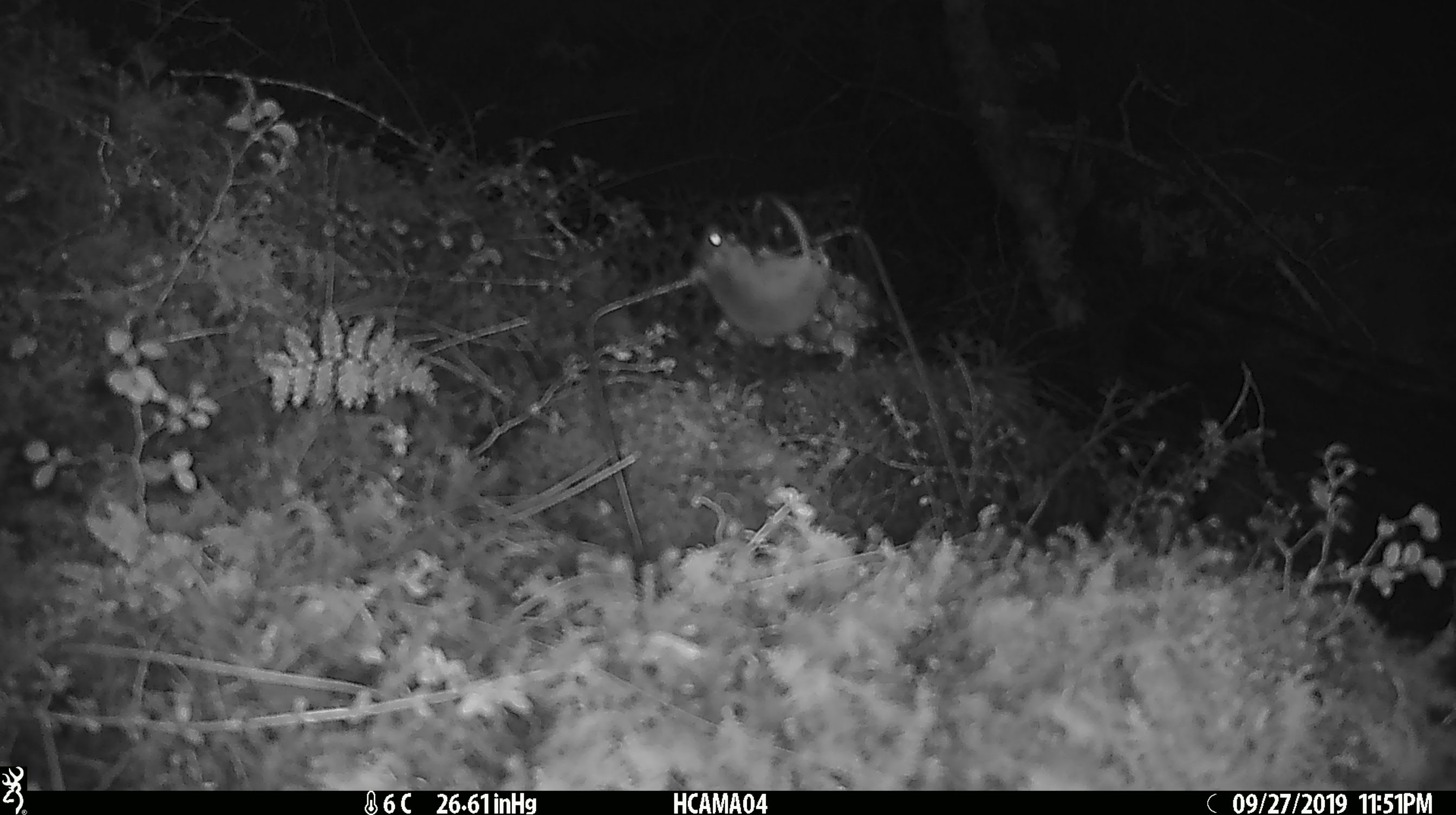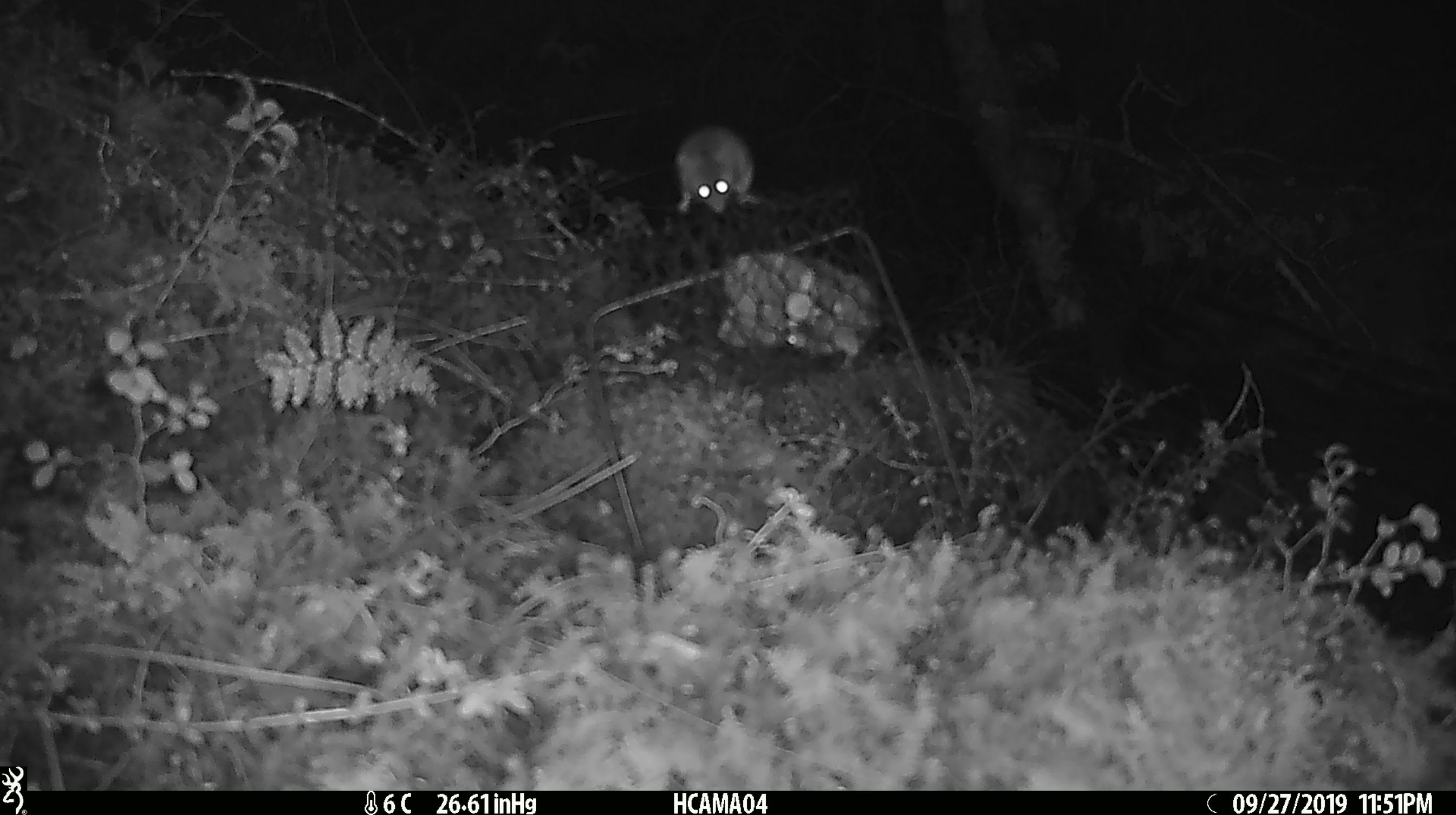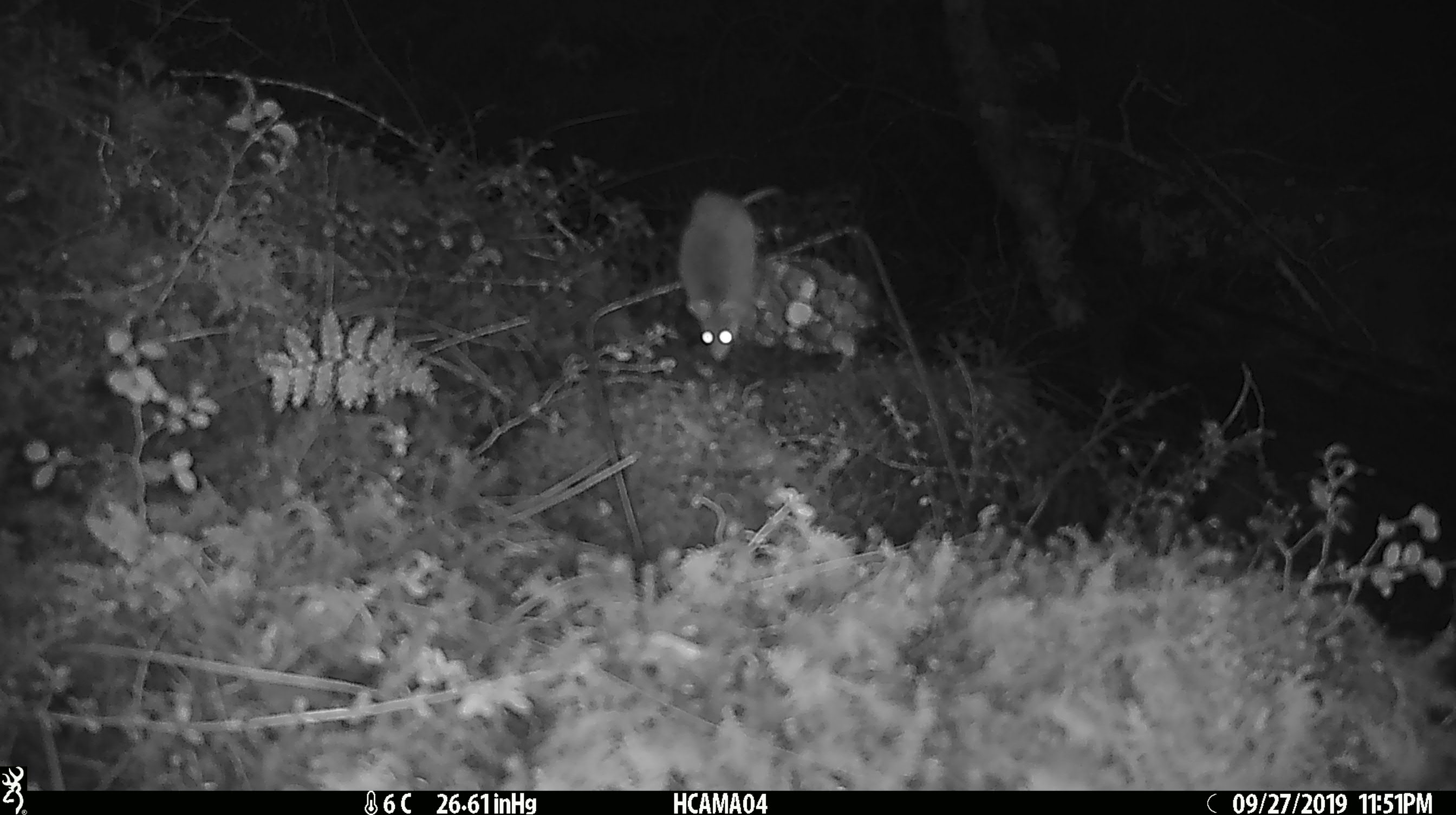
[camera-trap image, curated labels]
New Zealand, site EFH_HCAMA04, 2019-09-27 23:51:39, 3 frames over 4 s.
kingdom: Animalia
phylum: Chordata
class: Mammalia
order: Rodentia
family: Muridae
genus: Mus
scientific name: Mus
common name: mouse